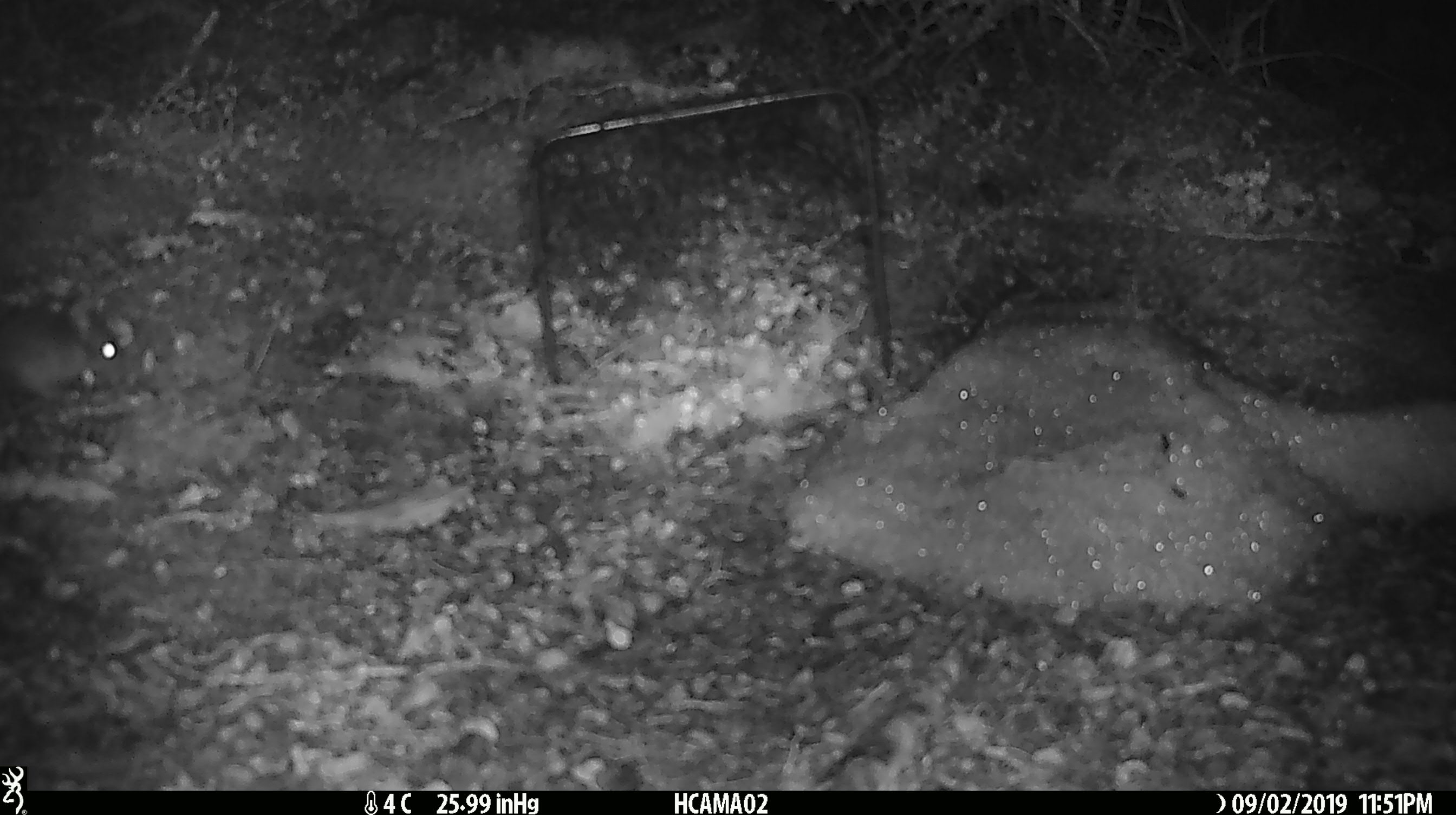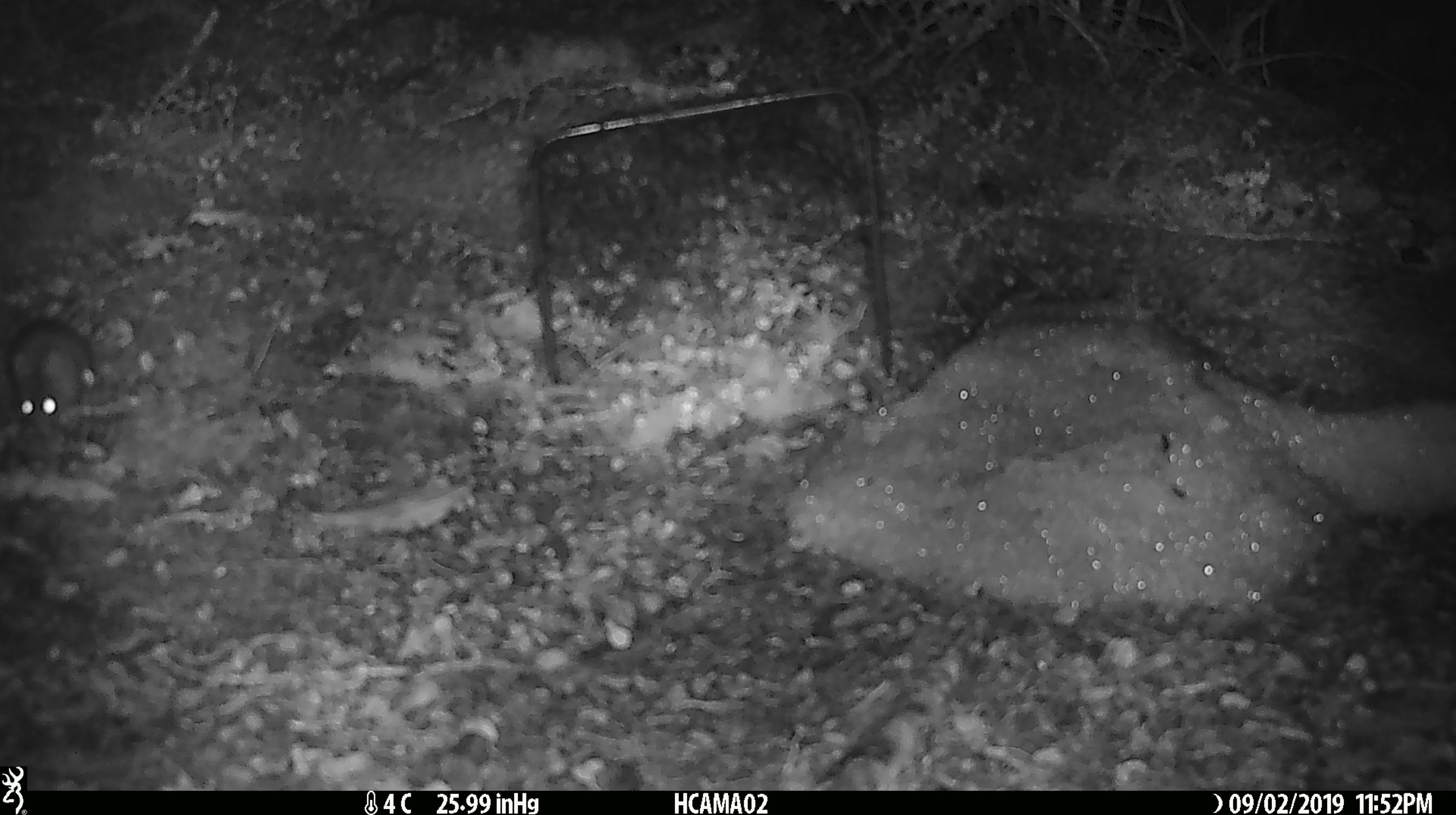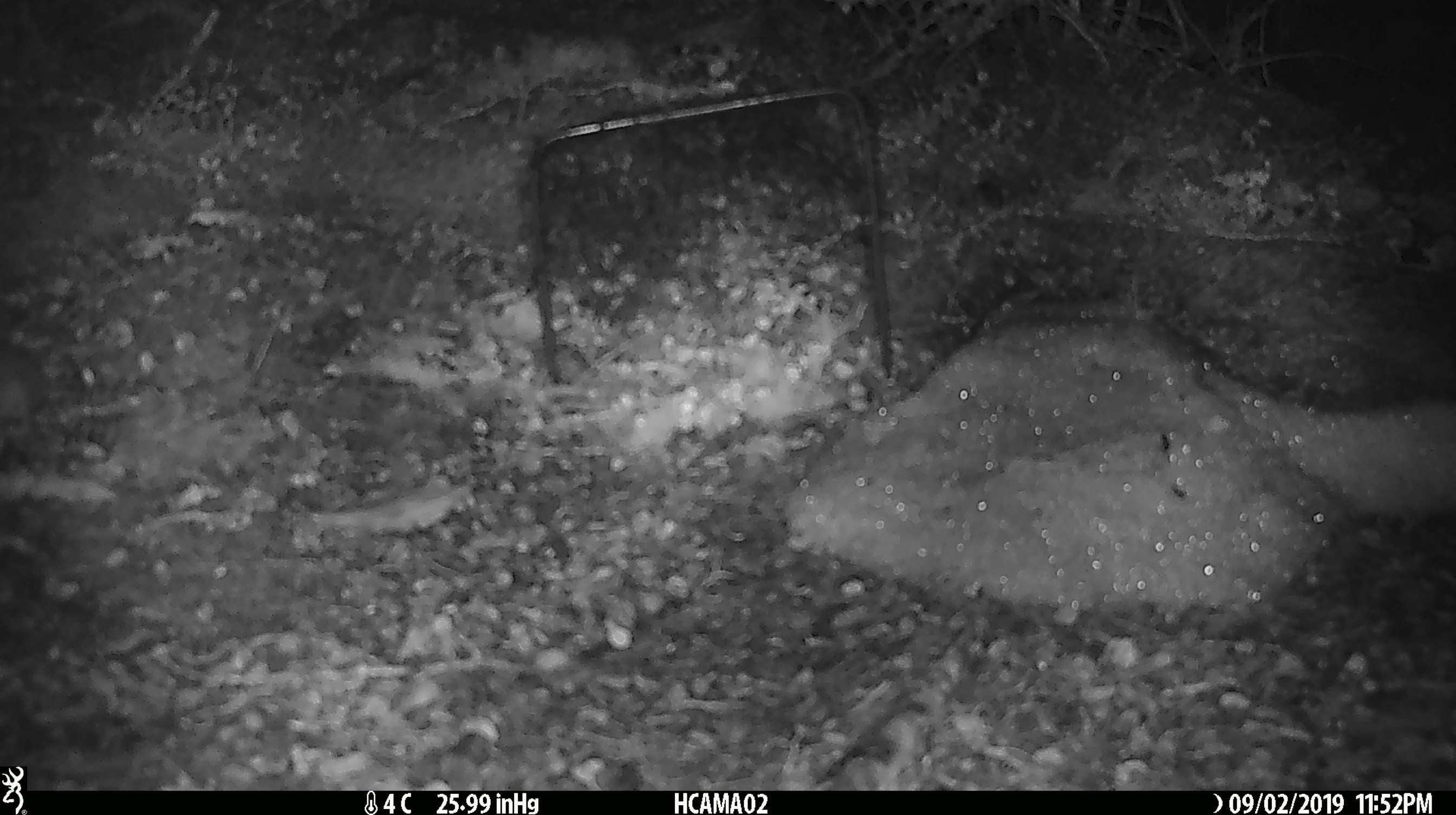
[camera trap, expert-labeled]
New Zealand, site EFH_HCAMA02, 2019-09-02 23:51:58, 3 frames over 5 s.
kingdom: Animalia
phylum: Chordata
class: Mammalia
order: Rodentia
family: Muridae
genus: Mus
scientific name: Mus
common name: mouse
Mouse (Mus).